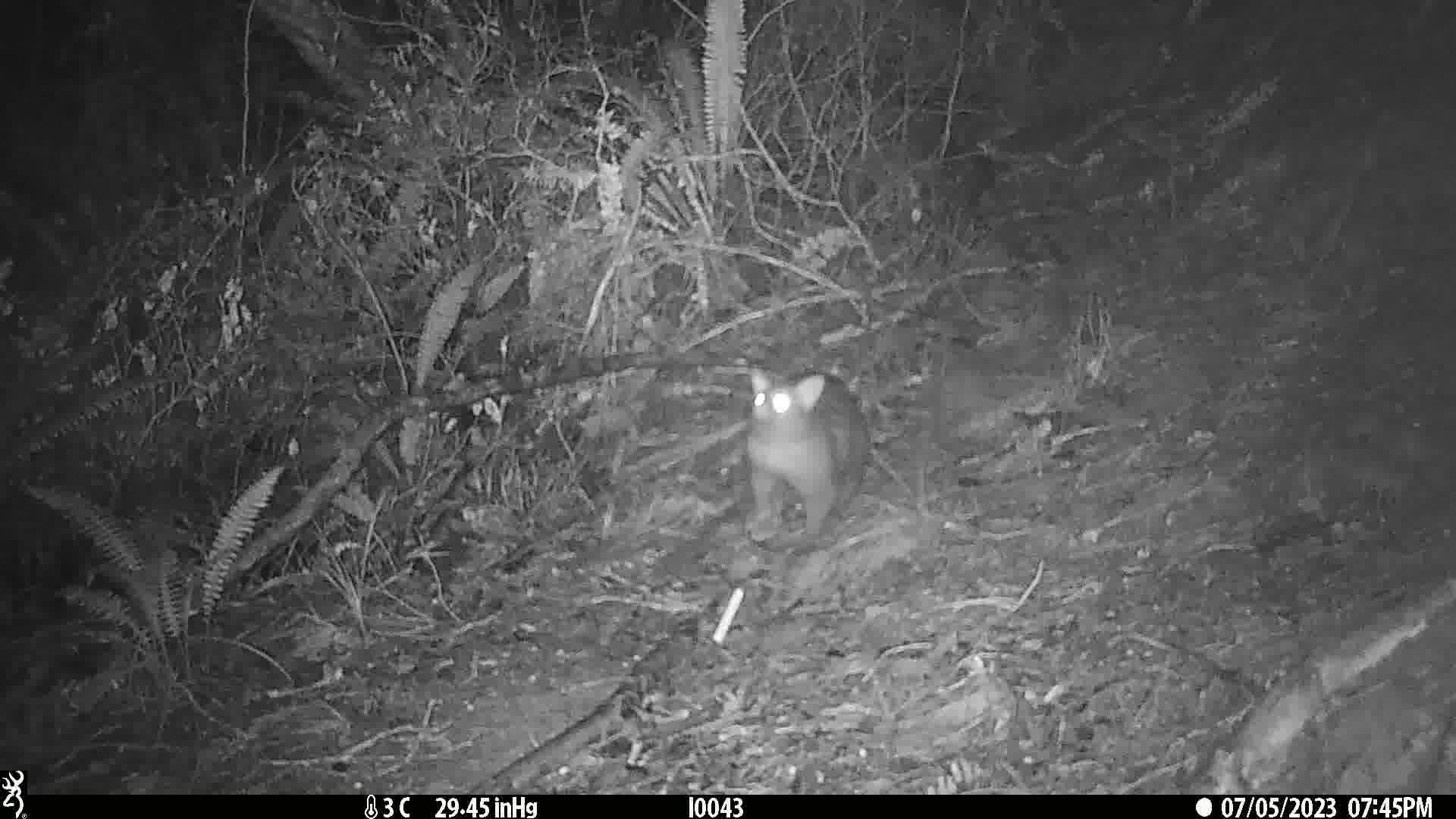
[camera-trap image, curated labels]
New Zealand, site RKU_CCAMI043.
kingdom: Animalia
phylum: Chordata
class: Mammalia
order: Diprotodontia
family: Phalangeridae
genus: Trichosurus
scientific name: Trichosurus vulpecula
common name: common brushtail possum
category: possum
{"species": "possum (common brushtail possum) (Trichosurus vulpecula)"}